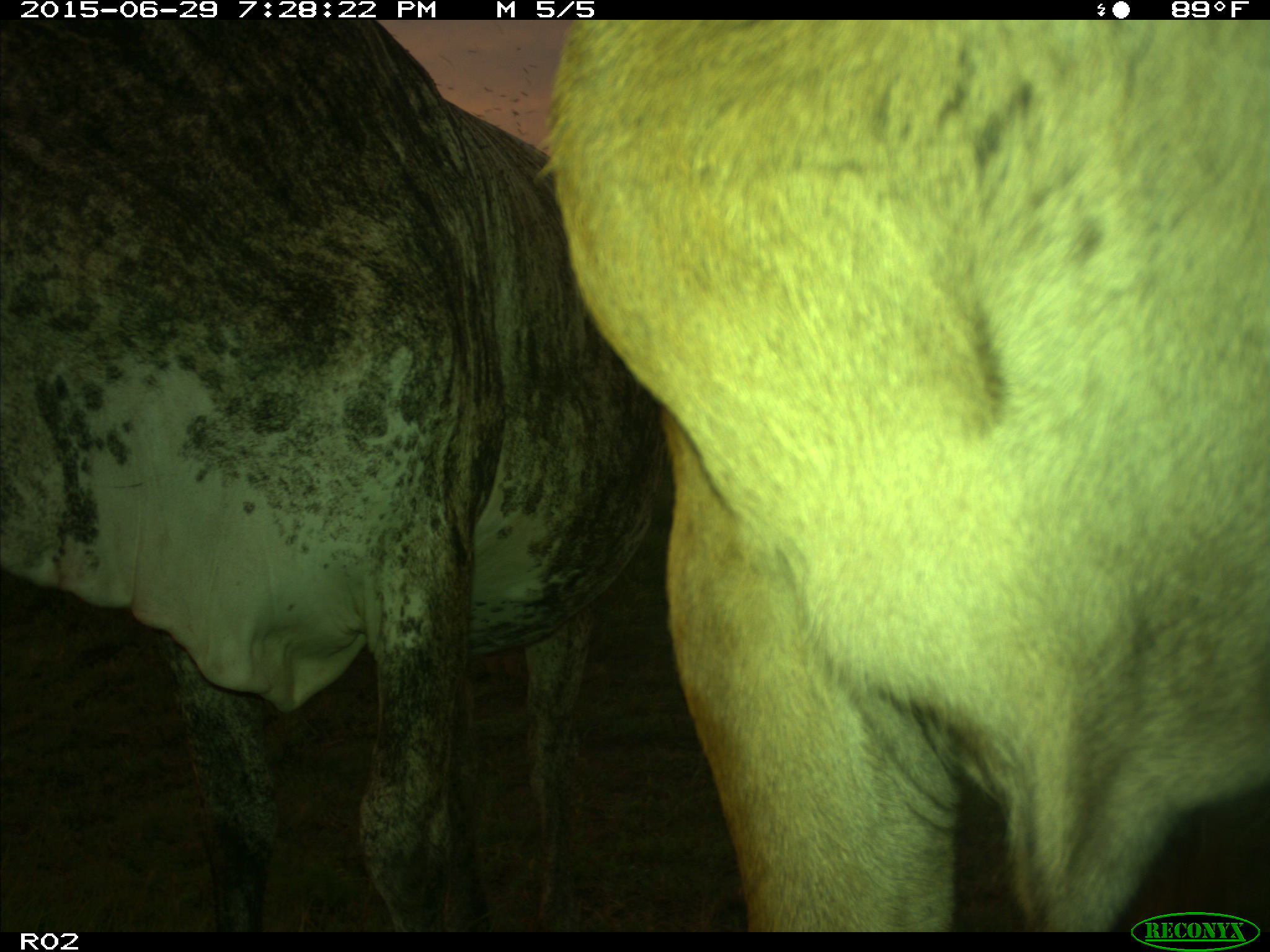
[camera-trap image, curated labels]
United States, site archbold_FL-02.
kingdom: Animalia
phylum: Chordata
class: Mammalia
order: Artiodactyla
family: Bovidae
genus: Bos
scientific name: Bos taurus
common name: domestic cow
Bos taurus (domestic cow).